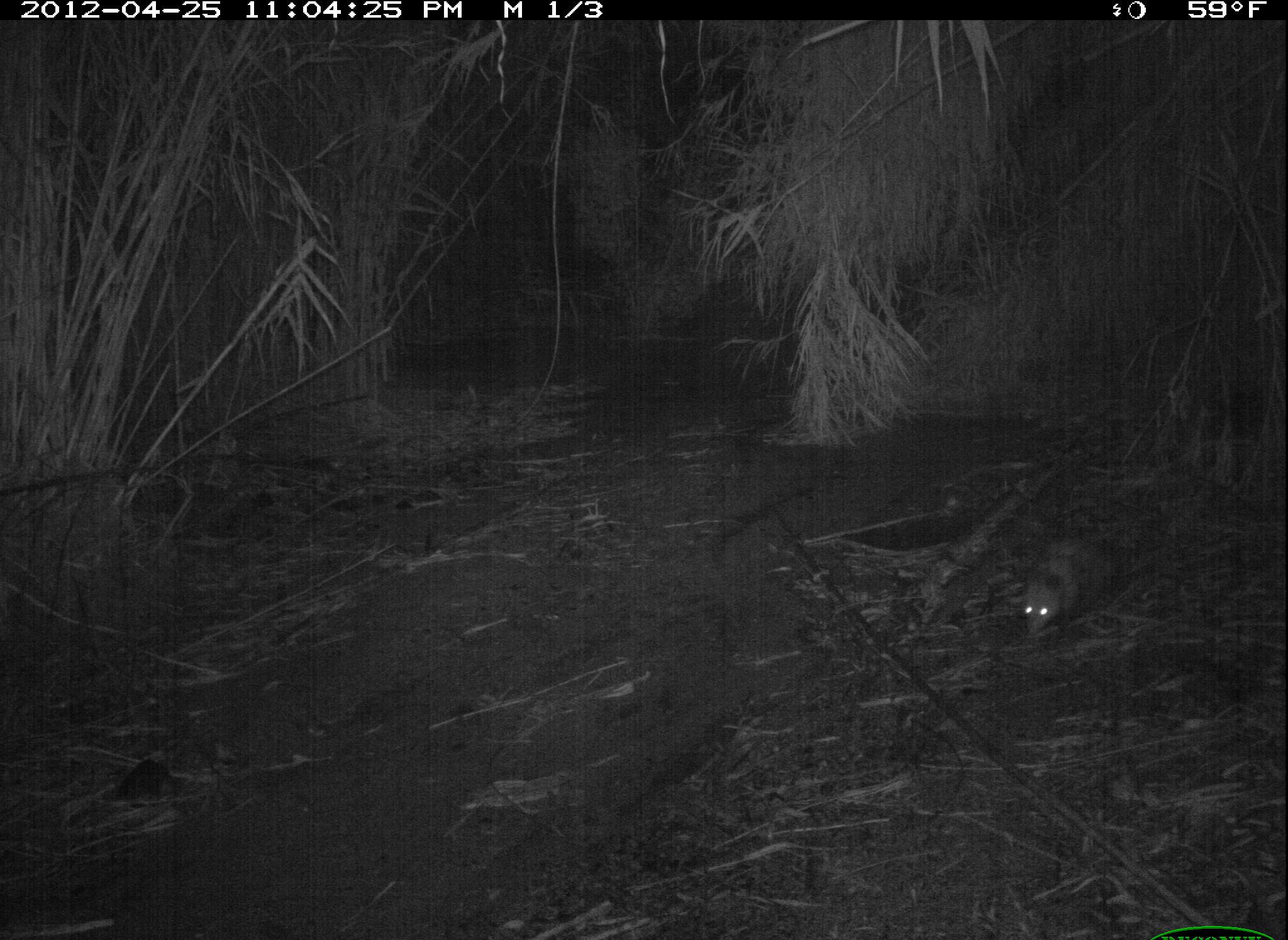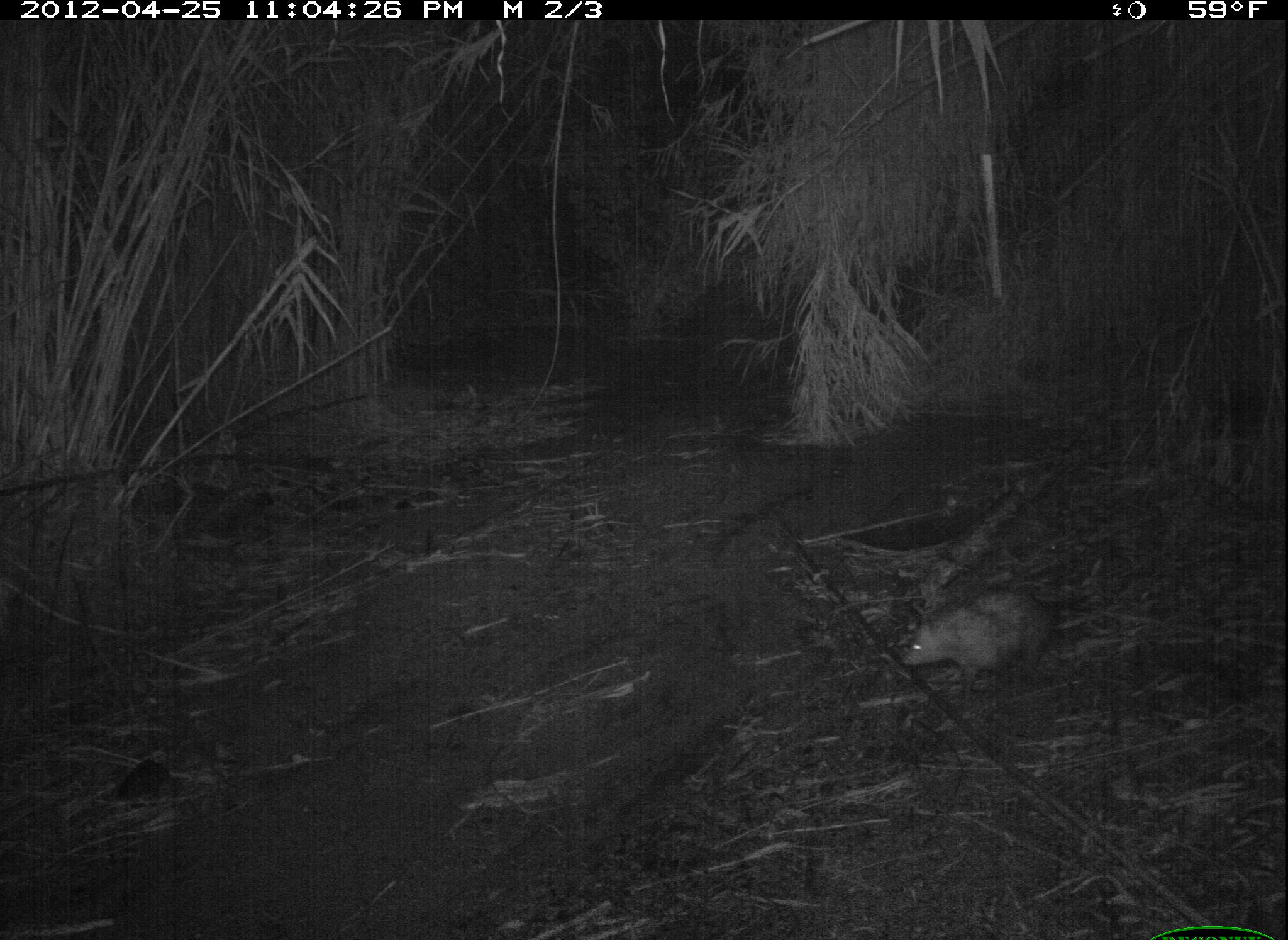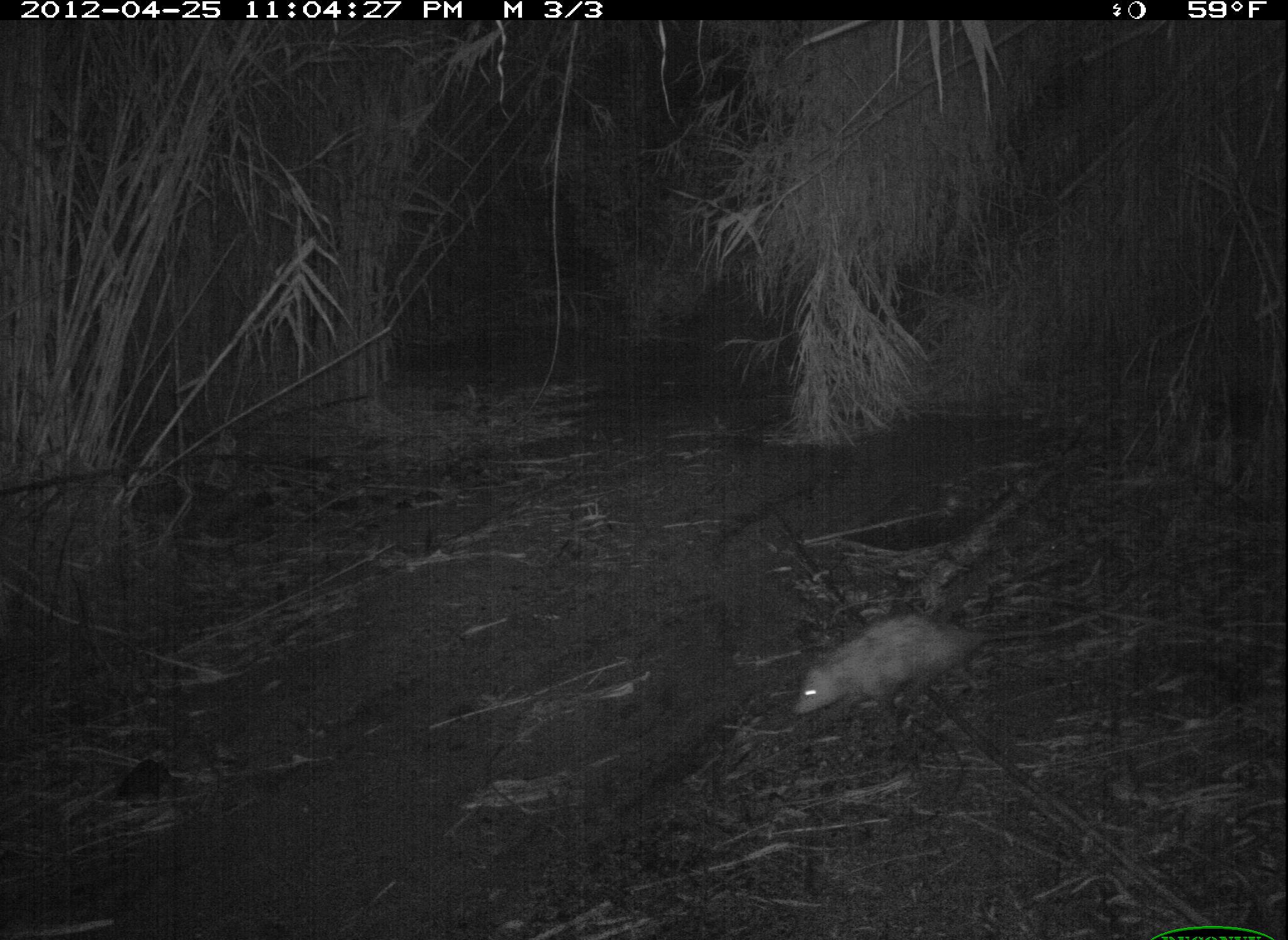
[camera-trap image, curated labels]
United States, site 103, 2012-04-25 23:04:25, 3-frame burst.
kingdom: Animalia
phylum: Chordata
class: Mammalia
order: Didelphimorphia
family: Didelphidae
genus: Didelphis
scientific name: Didelphis virginiana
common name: virginia opossum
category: opossum